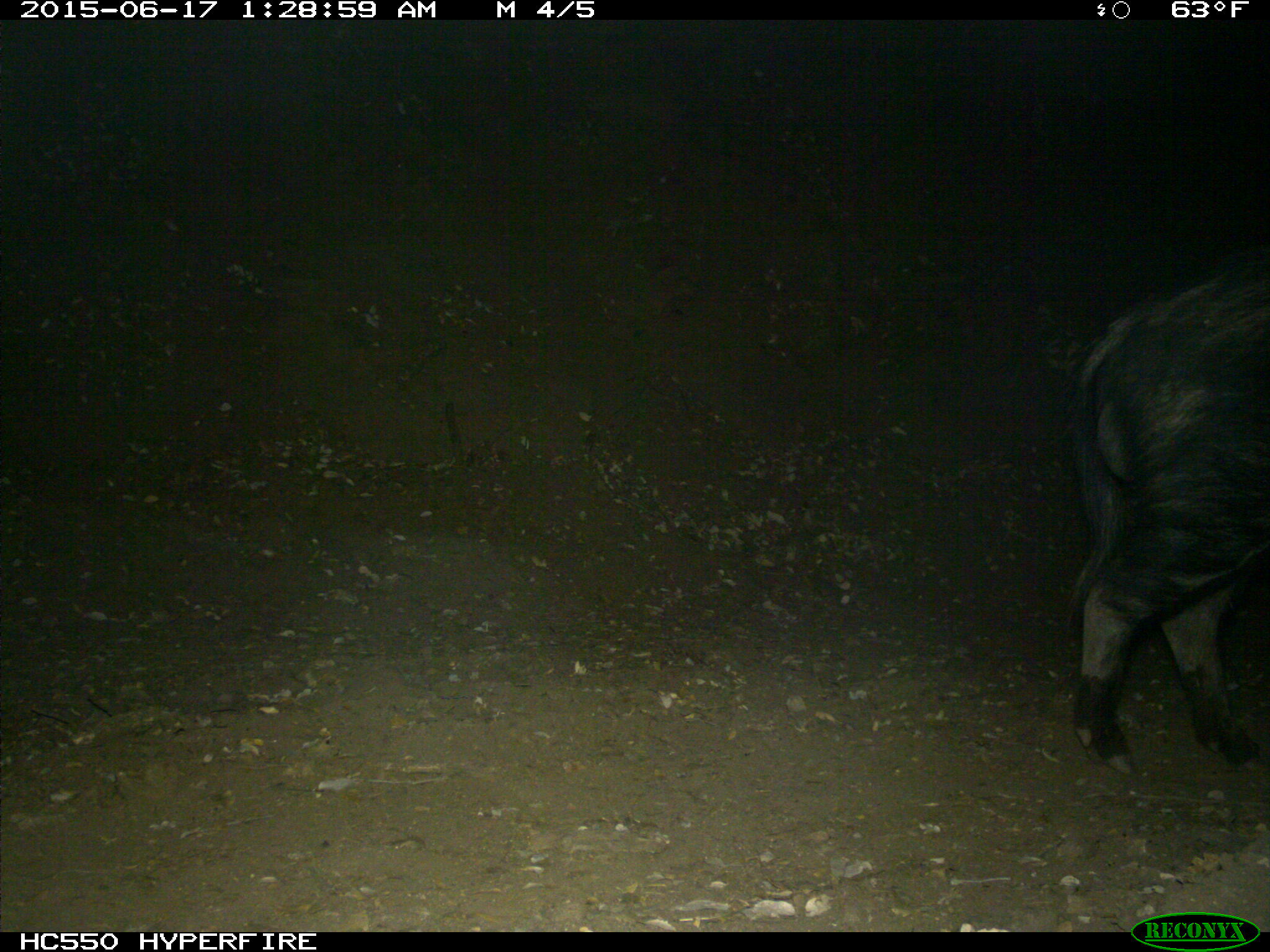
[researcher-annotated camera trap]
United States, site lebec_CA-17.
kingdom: Animalia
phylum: Chordata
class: Mammalia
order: Artiodactyla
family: Suidae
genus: Sus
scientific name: Sus scrofa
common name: wild boar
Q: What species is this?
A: Sus scrofa (wild boar).